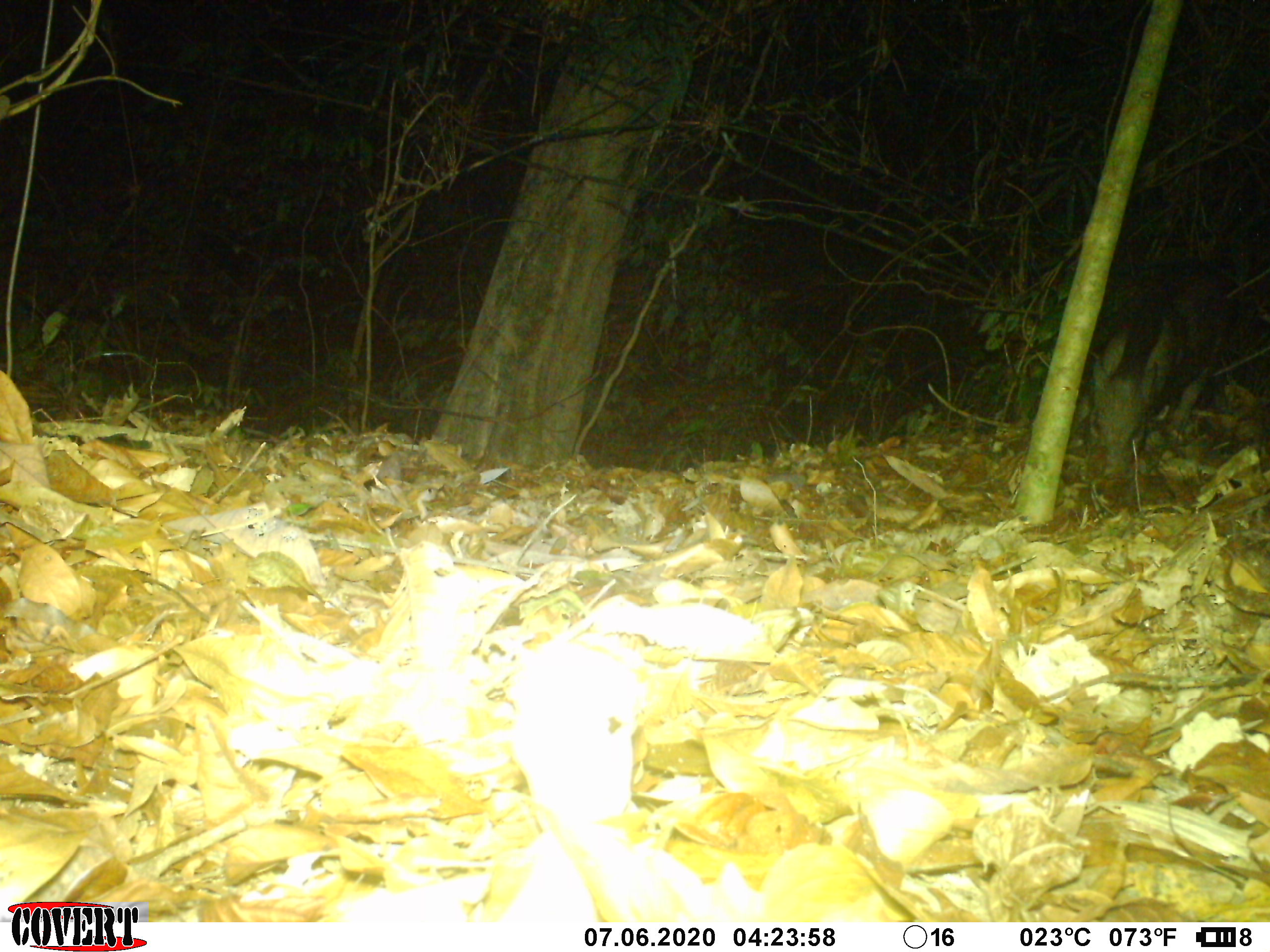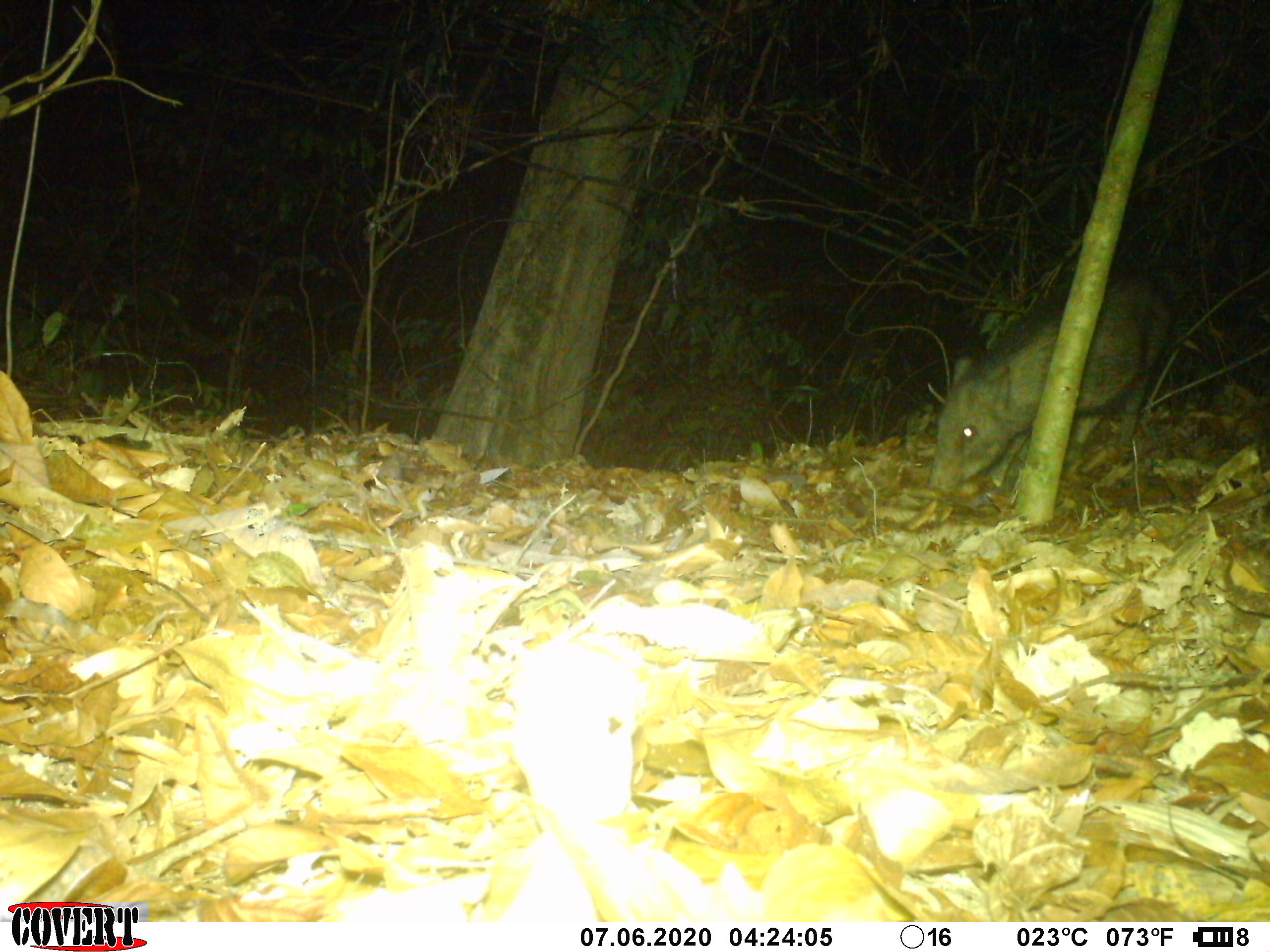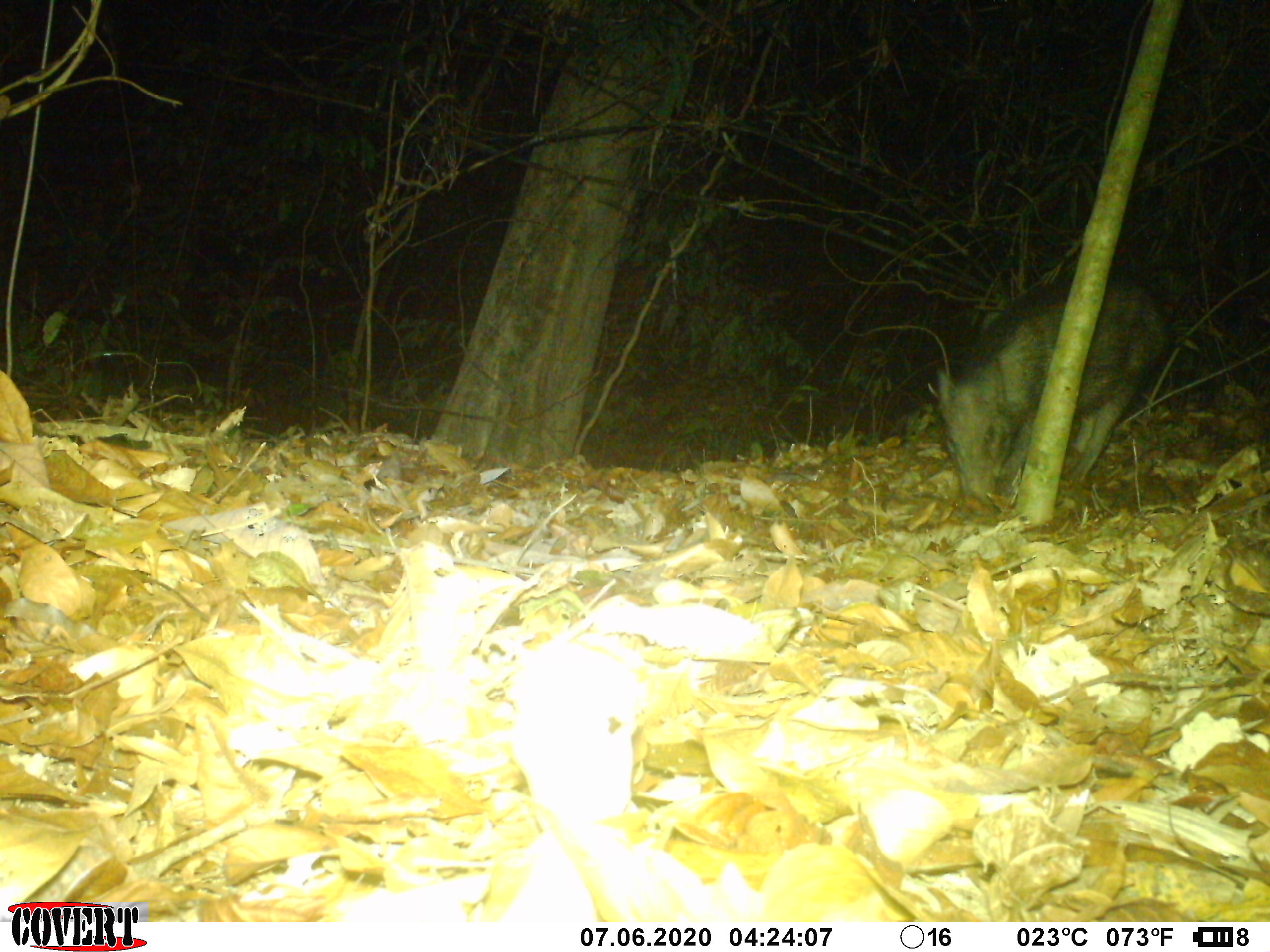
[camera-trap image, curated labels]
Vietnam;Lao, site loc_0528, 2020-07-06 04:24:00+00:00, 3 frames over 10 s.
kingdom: Animalia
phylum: Chordata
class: Mammalia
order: Artiodactyla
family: Suidae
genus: Sus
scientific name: Sus scrofa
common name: eurasian wild pig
Eurasian wild pig (Sus scrofa). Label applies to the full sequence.